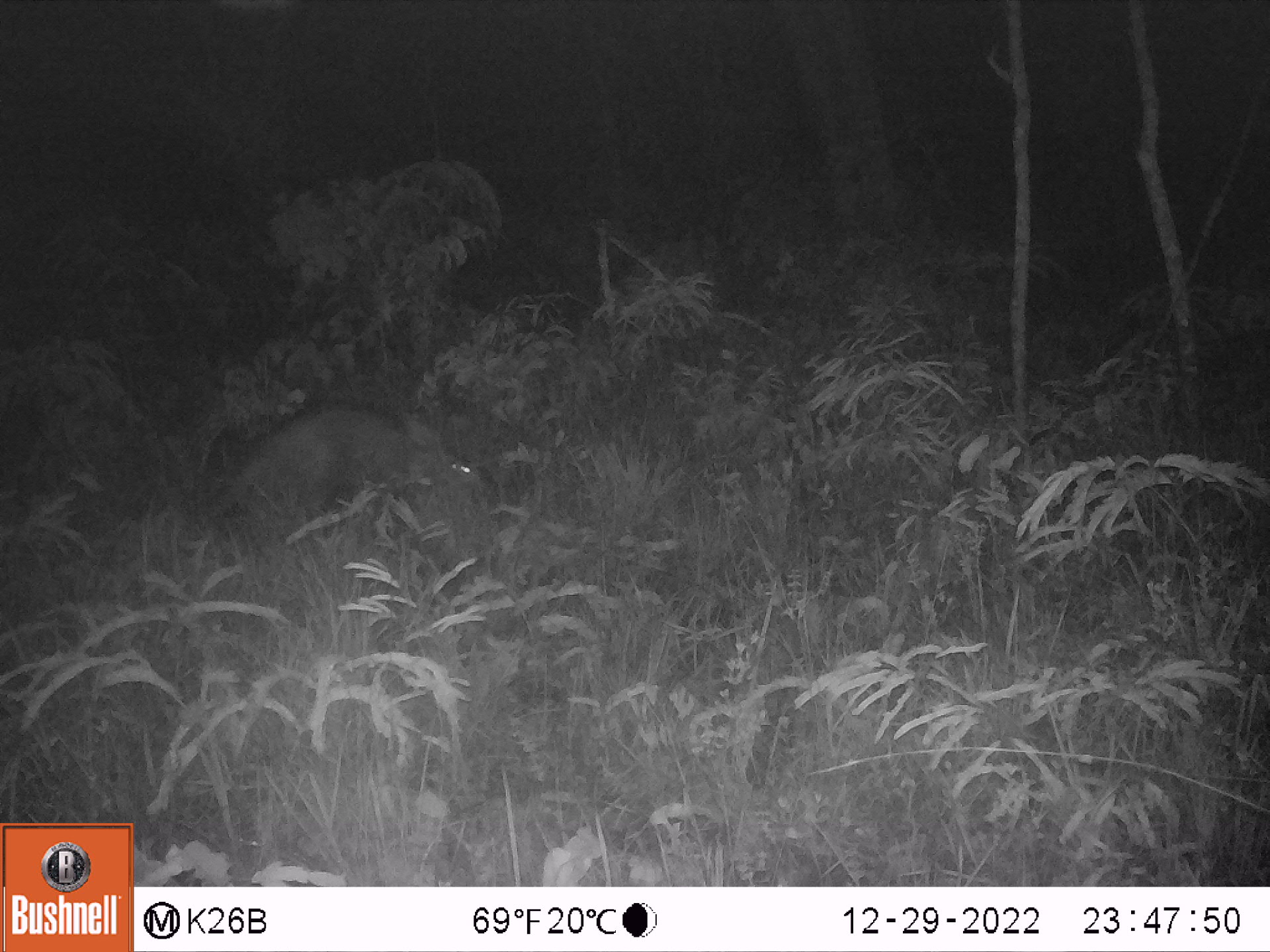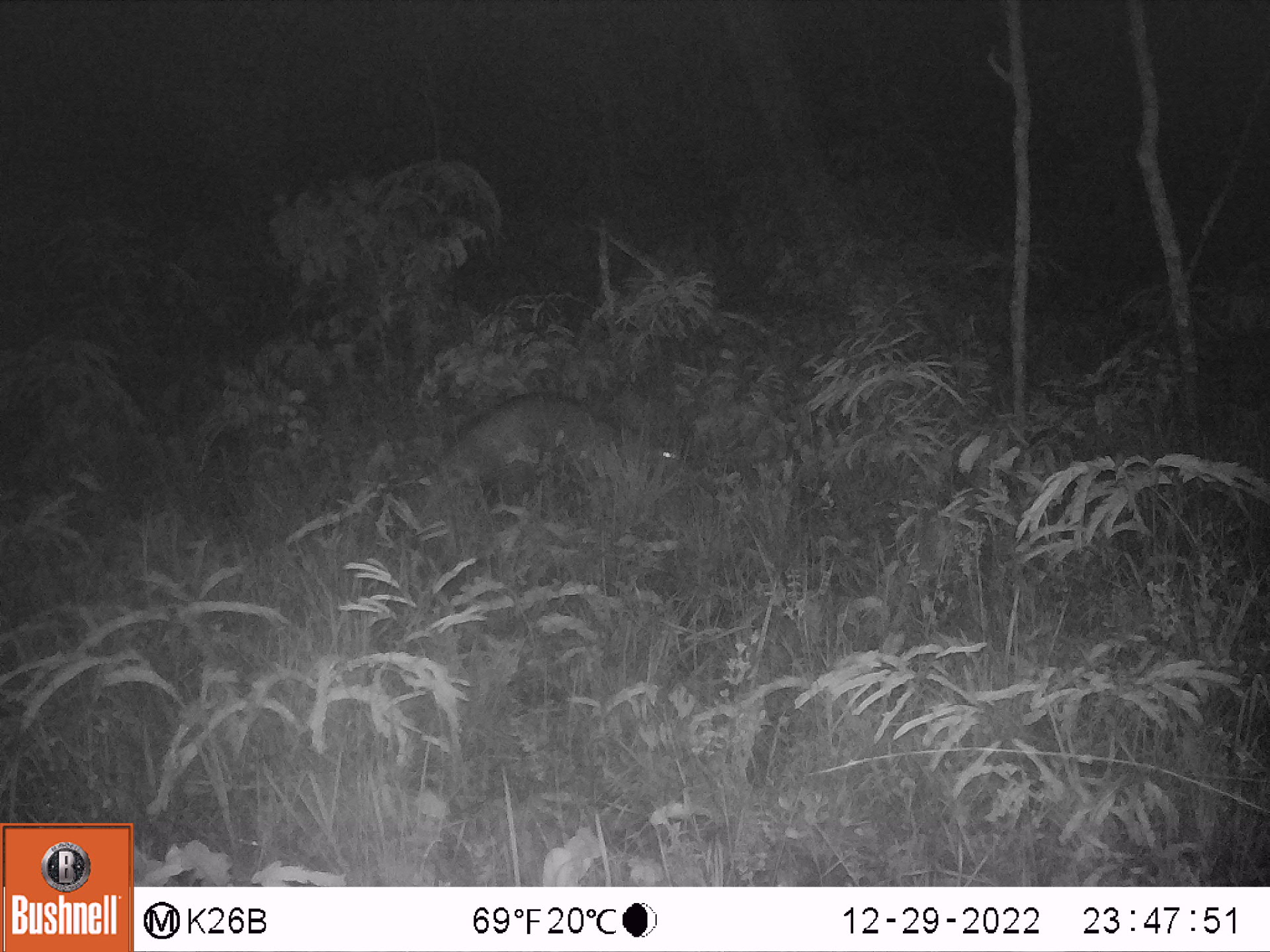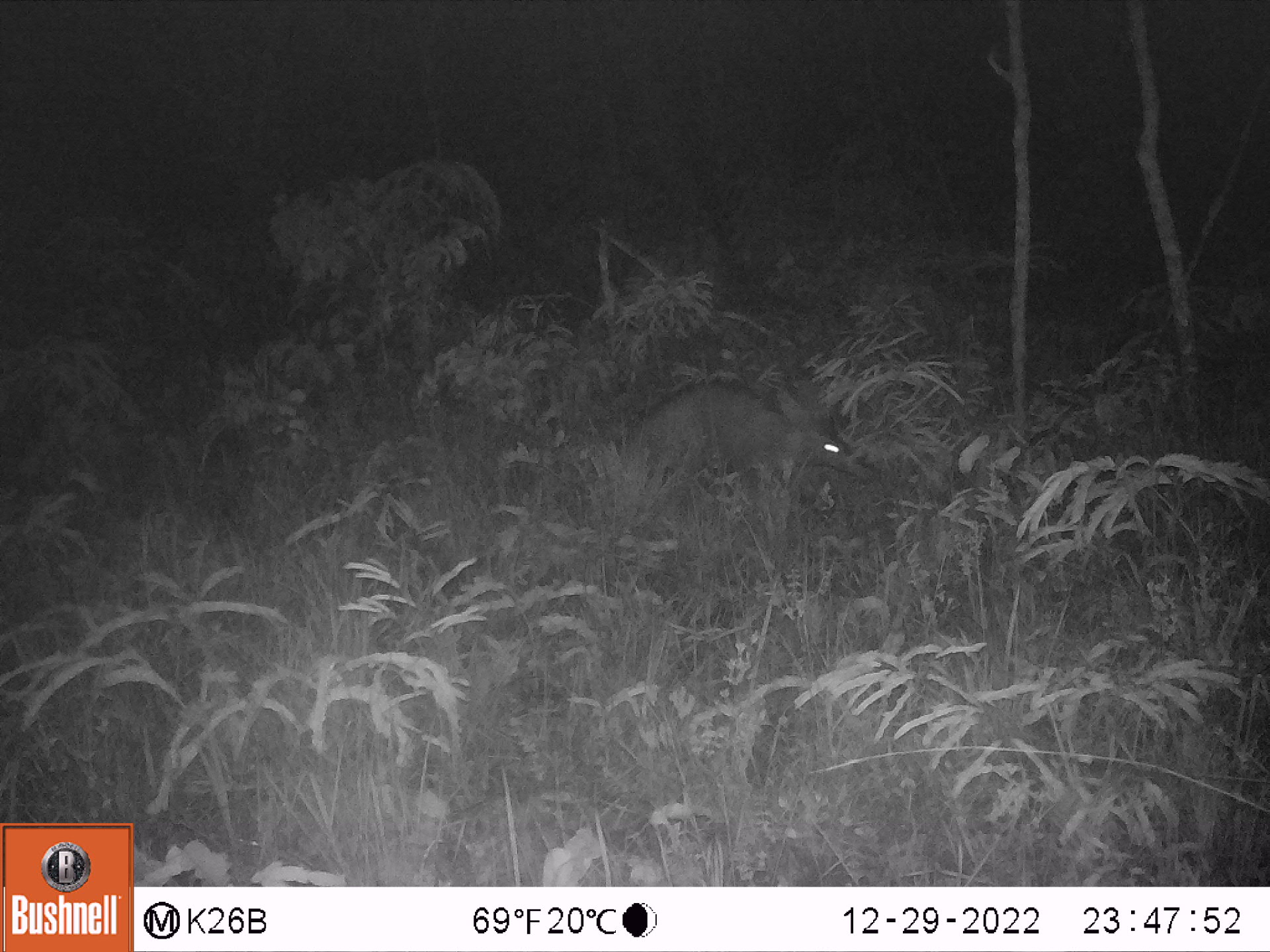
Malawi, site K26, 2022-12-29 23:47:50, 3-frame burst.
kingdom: Animalia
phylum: Chordata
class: Mammalia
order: Tubulidentata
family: Orycteropodidae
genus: Orycteropus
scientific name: Orycteropus afer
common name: aardvark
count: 1